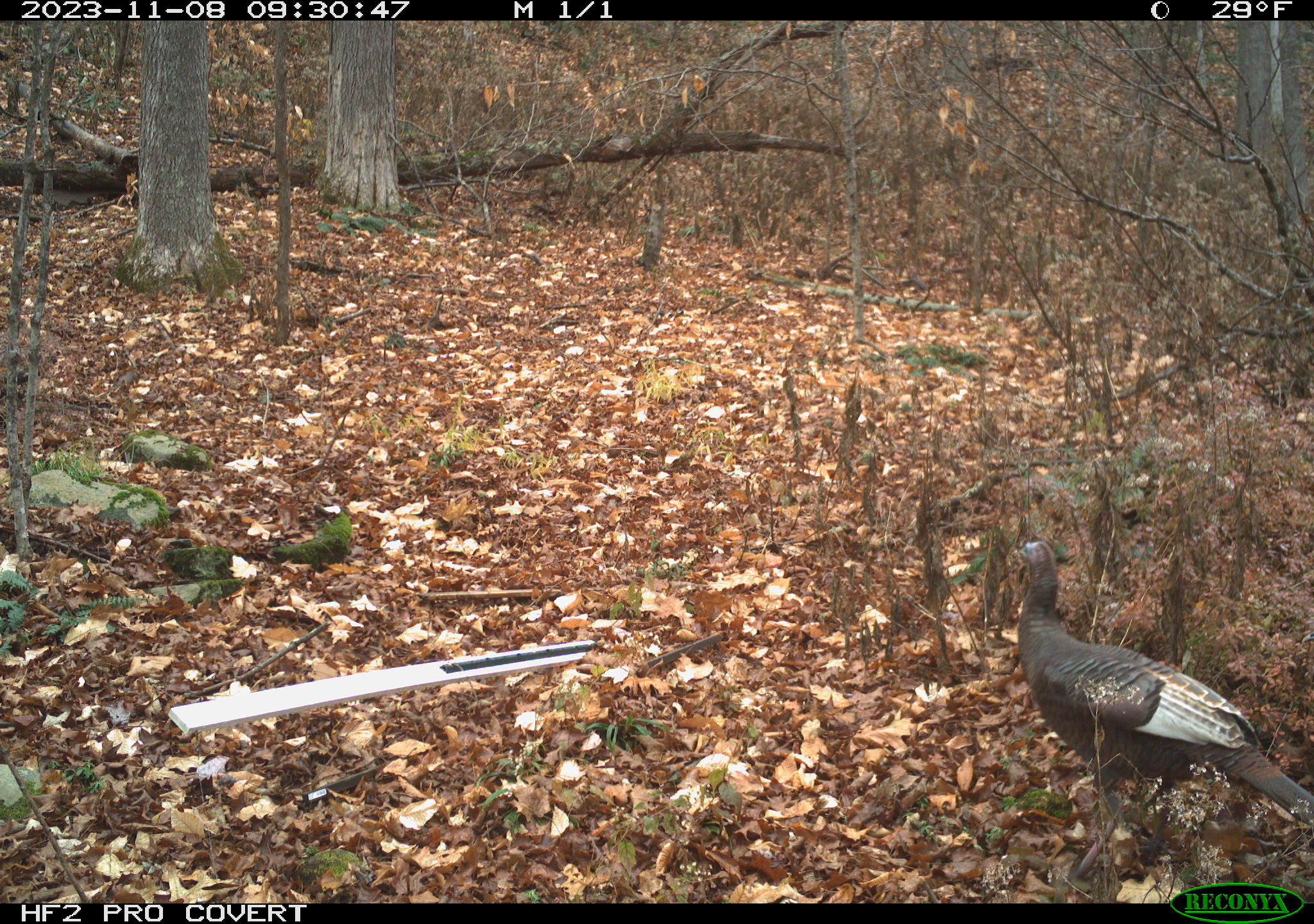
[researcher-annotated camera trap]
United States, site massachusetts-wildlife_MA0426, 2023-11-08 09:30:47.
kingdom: Animalia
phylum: Chordata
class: Aves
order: Galliformes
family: Phasianidae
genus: Meleagris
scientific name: Meleagris gallopavo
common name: wild turkey